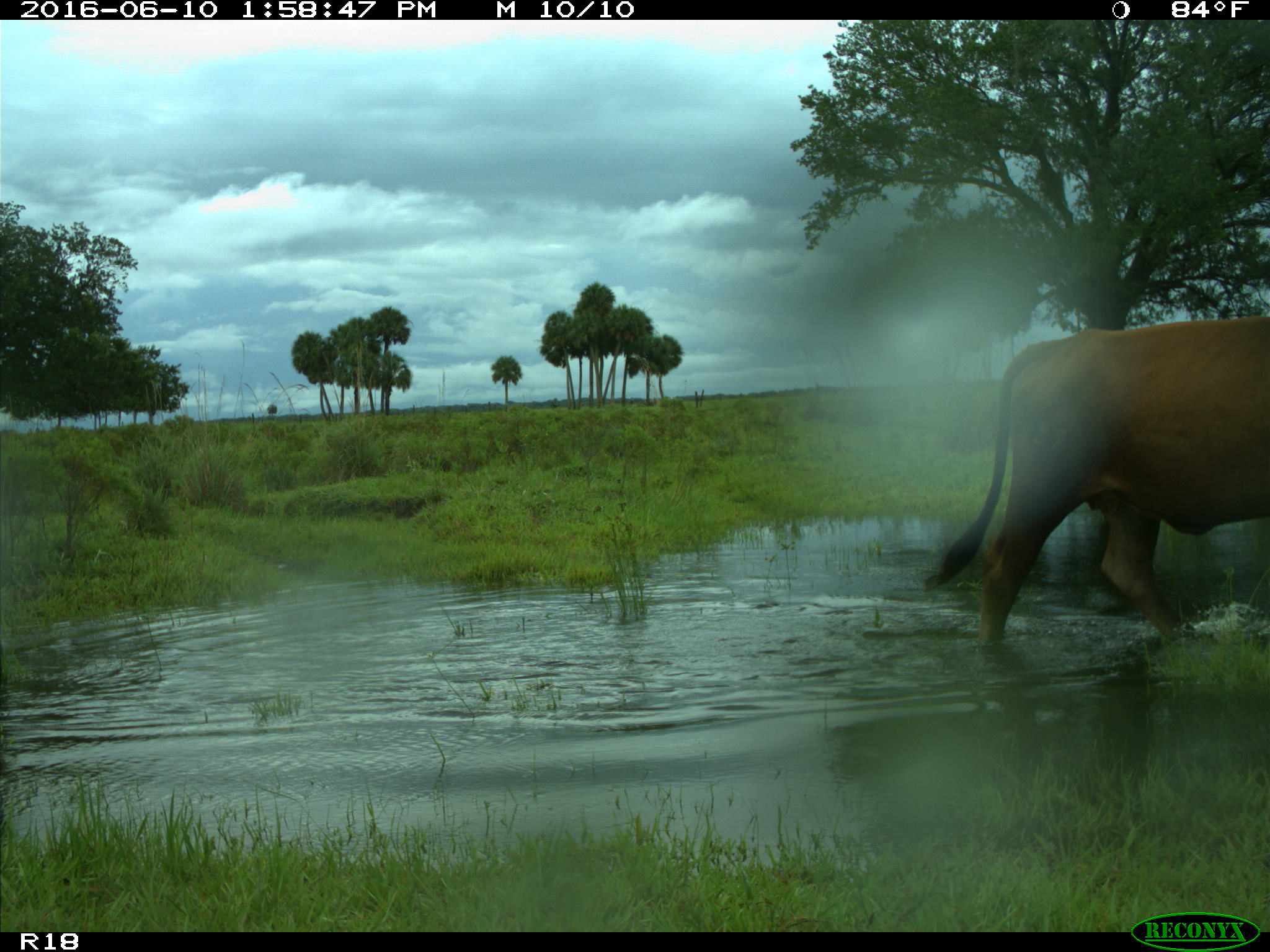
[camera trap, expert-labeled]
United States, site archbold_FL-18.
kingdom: Animalia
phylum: Chordata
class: Mammalia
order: Artiodactyla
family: Bovidae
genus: Bos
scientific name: Bos taurus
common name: domestic cow